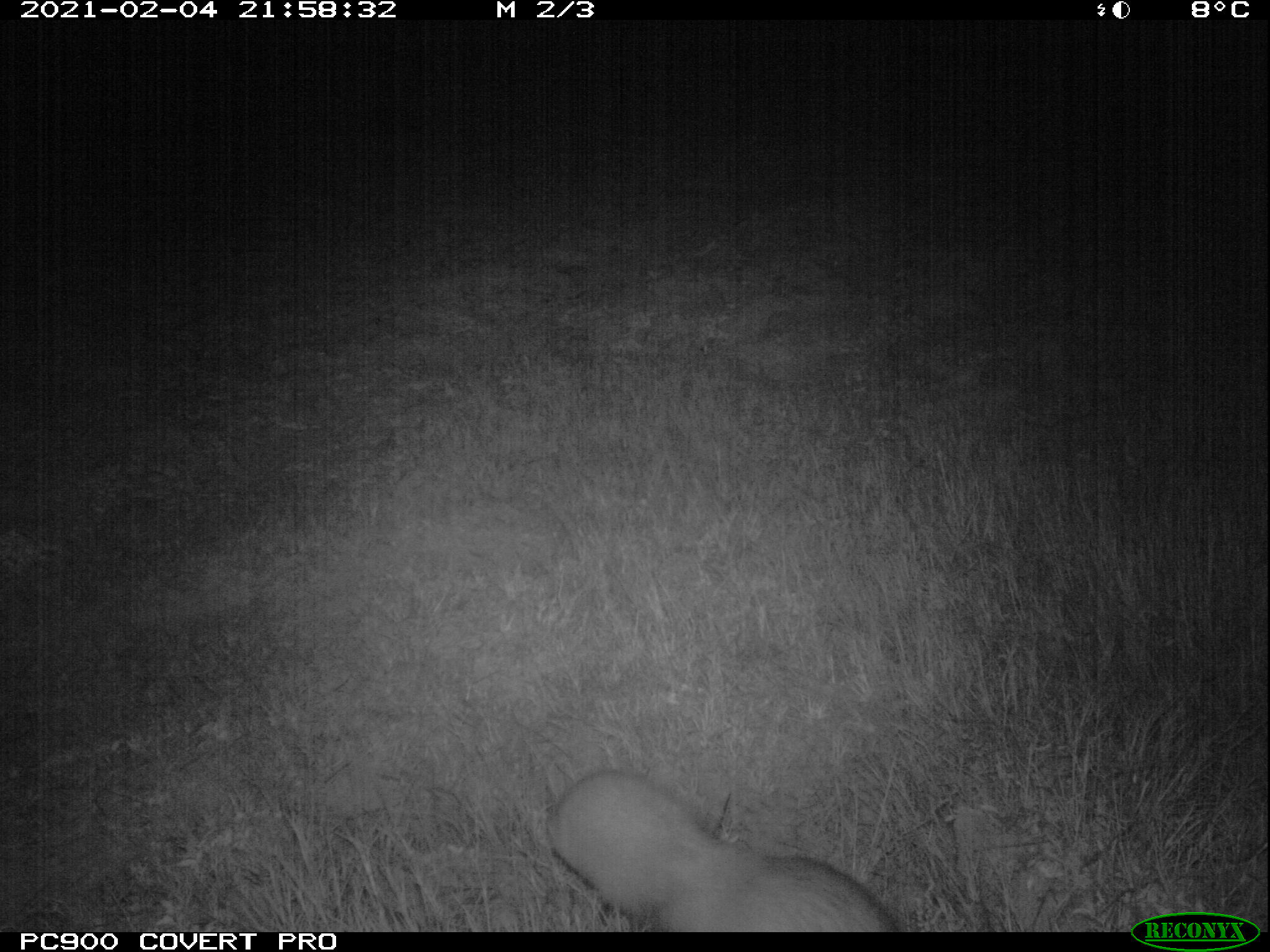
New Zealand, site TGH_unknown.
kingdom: Animalia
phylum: Chordata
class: Mammalia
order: Carnivora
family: Mustelidae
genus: Mustela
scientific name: Mustela furo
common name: ferret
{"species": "ferret (Mustela furo)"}